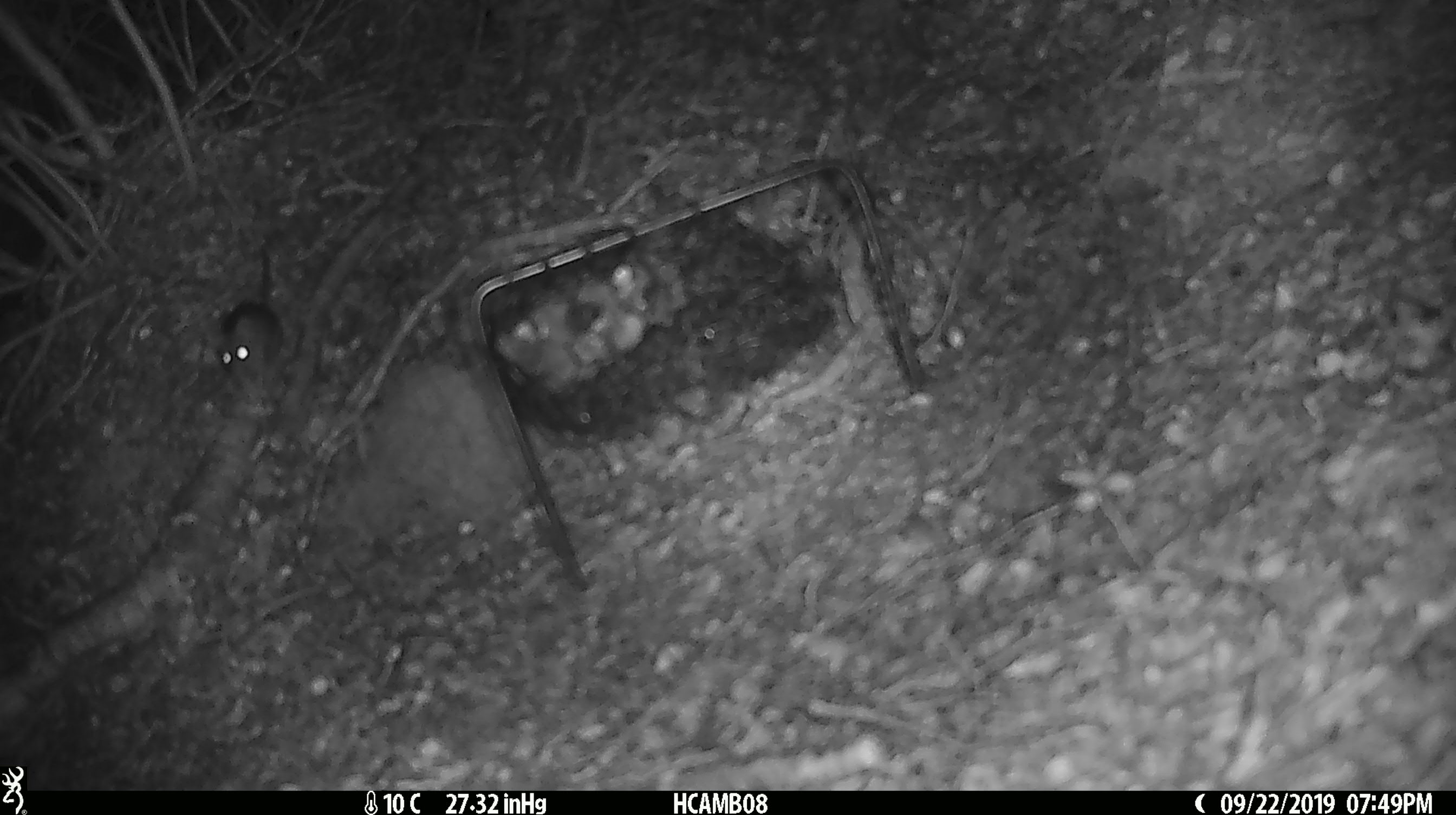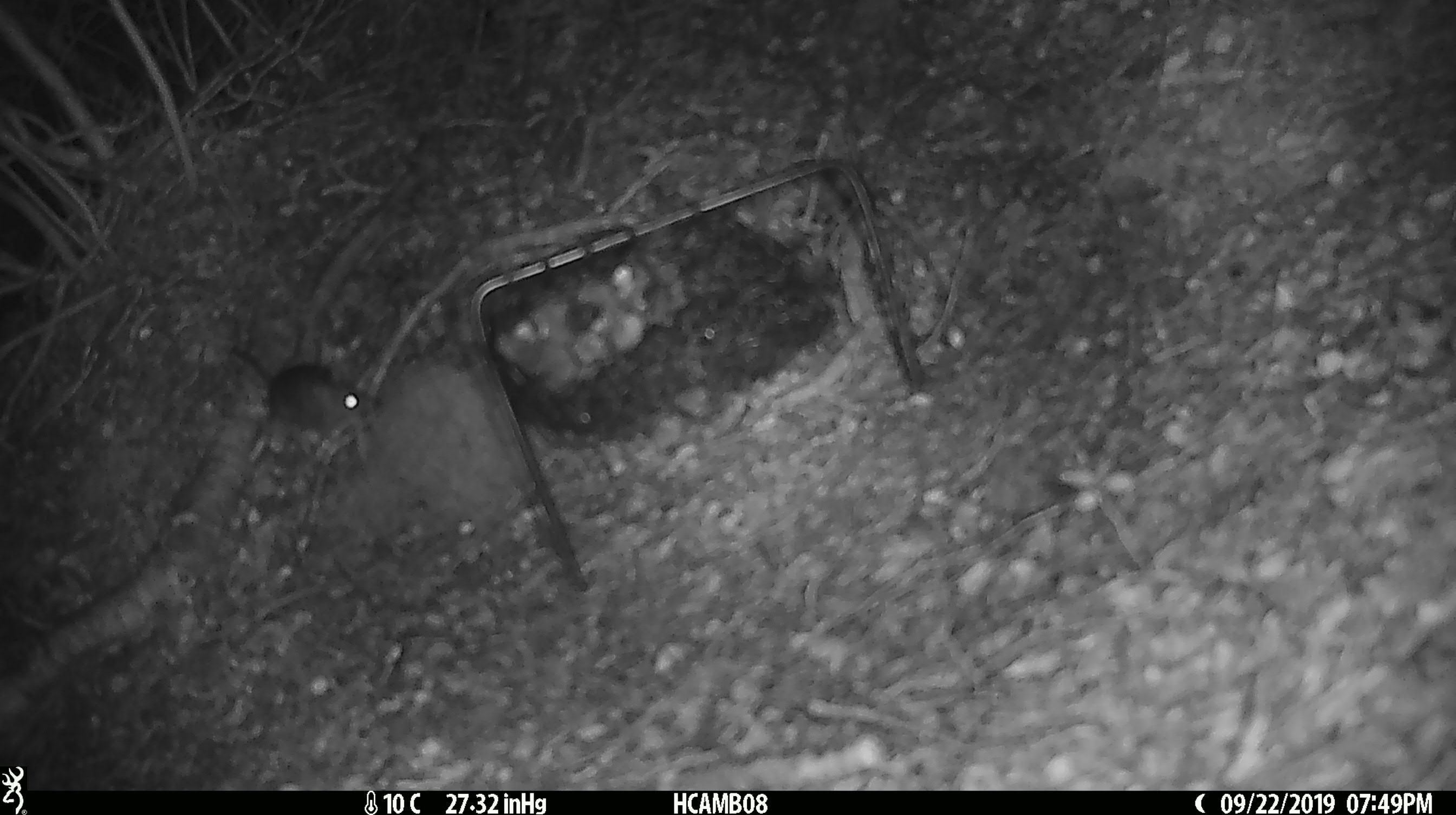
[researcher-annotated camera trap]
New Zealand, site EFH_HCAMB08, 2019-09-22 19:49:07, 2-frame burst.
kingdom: Animalia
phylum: Chordata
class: Mammalia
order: Rodentia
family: Muridae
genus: Mus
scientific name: Mus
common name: mouse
Mouse (Mus).